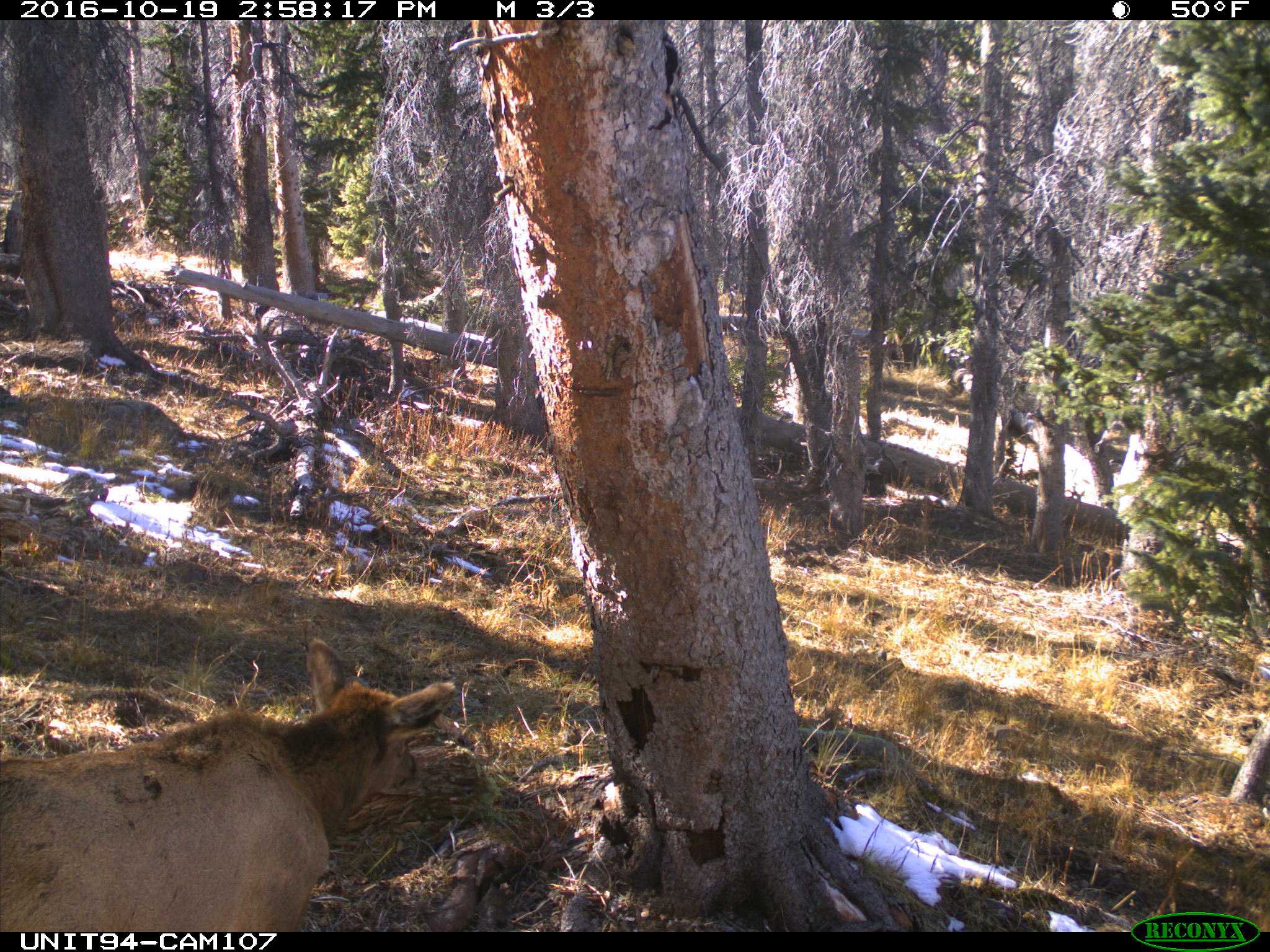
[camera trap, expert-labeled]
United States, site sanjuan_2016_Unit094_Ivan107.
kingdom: Animalia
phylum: Chordata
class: Mammalia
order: Artiodactyla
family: Cervidae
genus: Cervus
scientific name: Cervus elaphus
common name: red deer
Cervus elaphus (red deer).